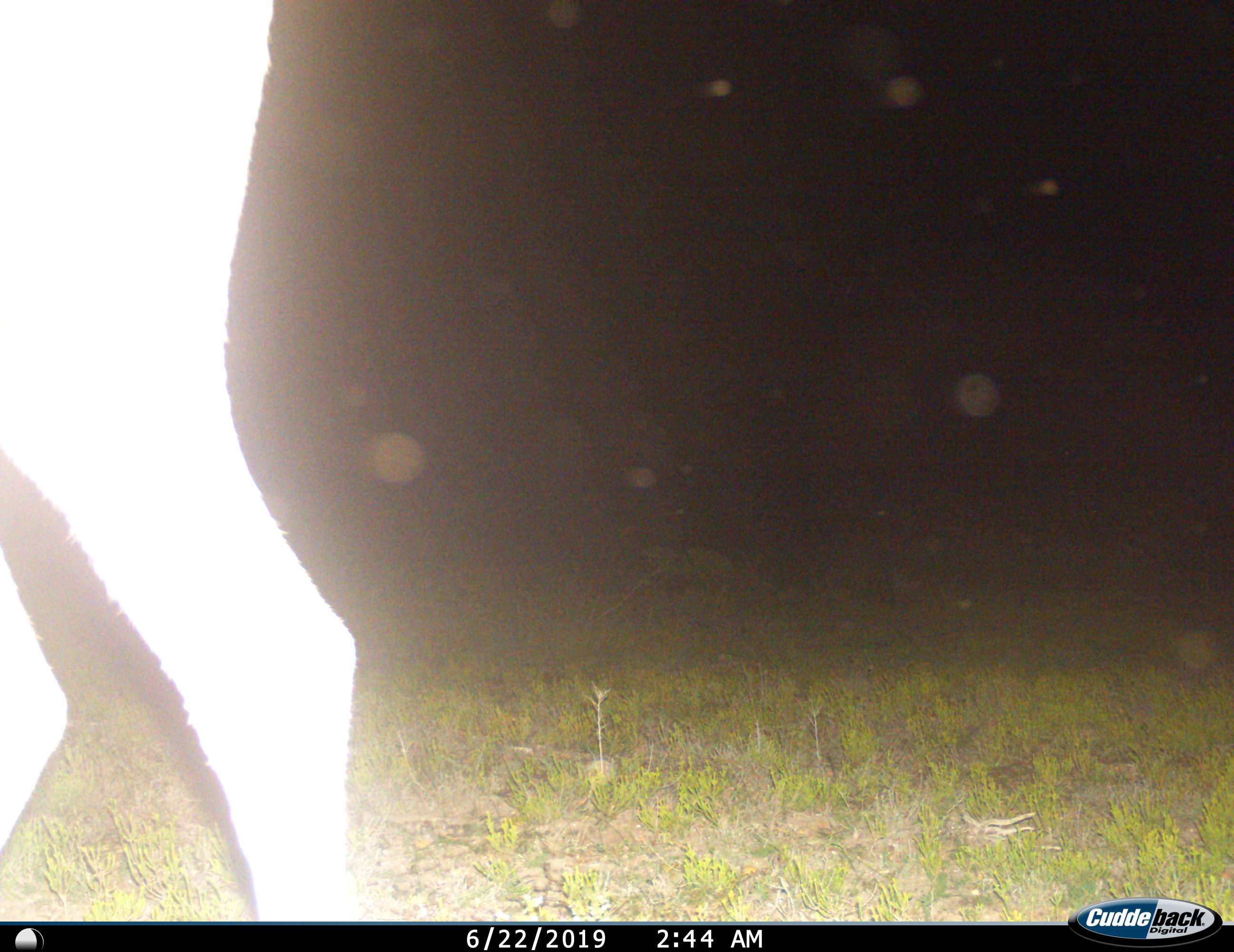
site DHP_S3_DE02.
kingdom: Animalia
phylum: Chordata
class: Mammalia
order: Artiodactyla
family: Bovidae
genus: Tragelaphus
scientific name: Tragelaphus oryx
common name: eland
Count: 1.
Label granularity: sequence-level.